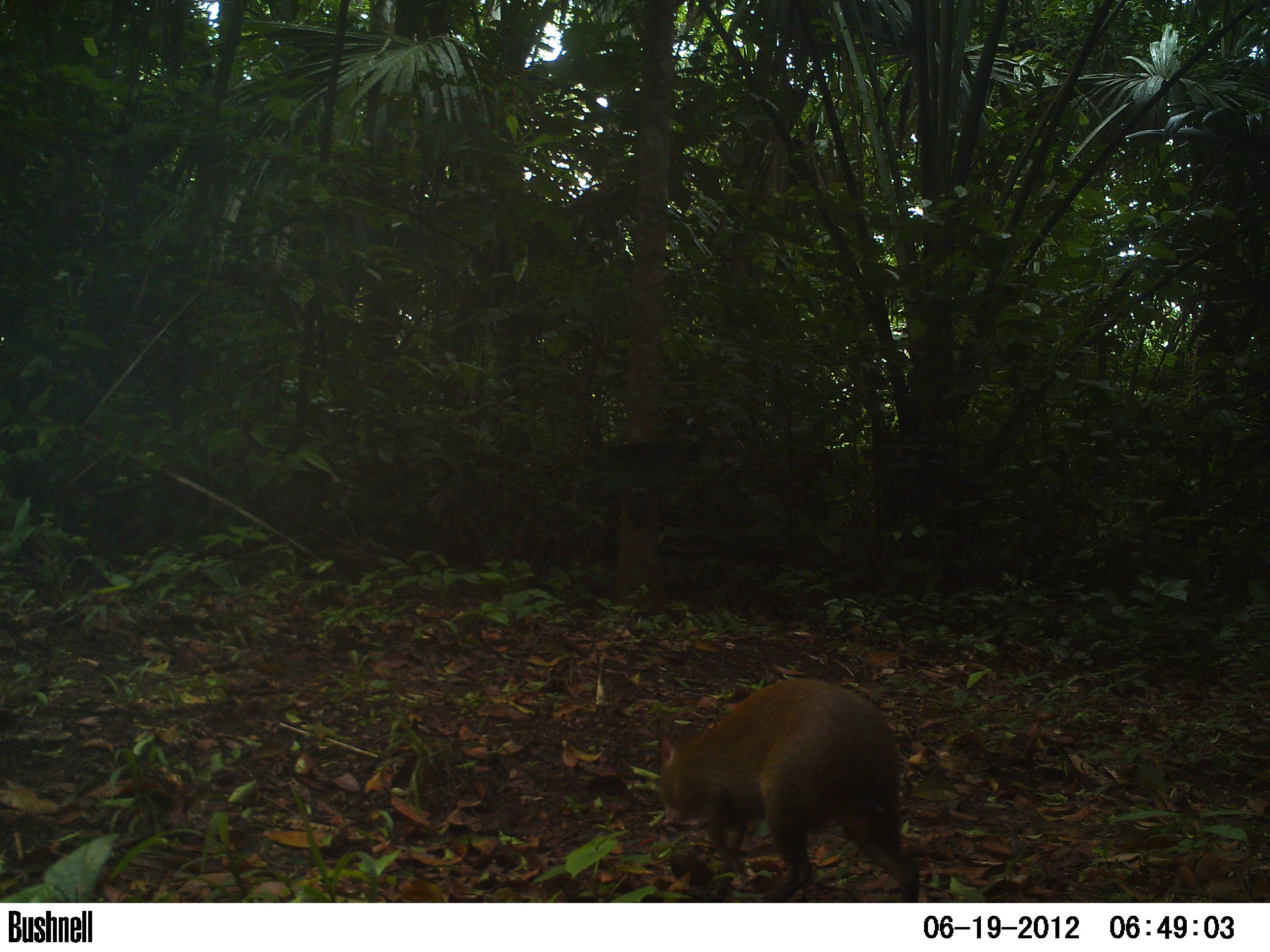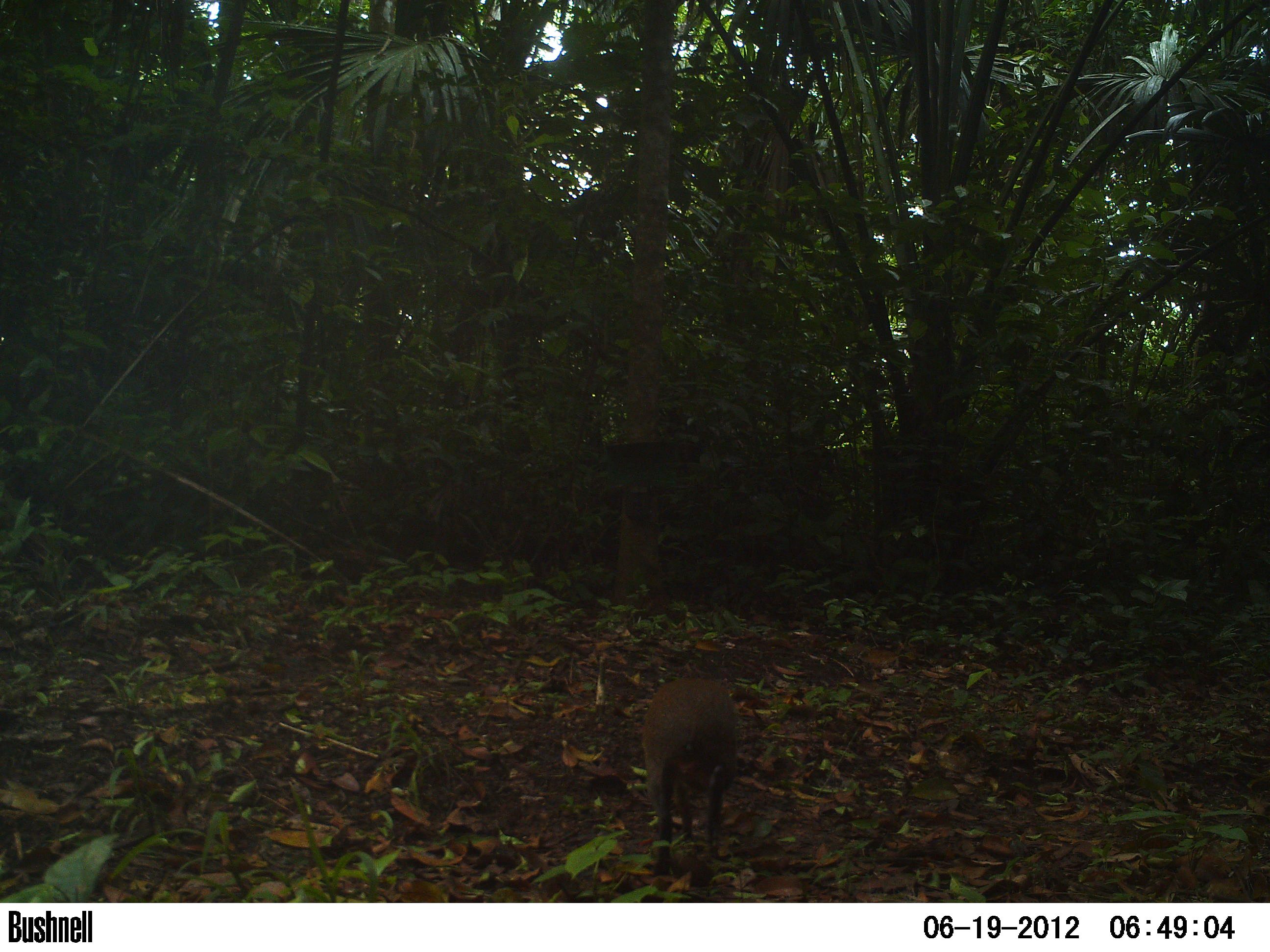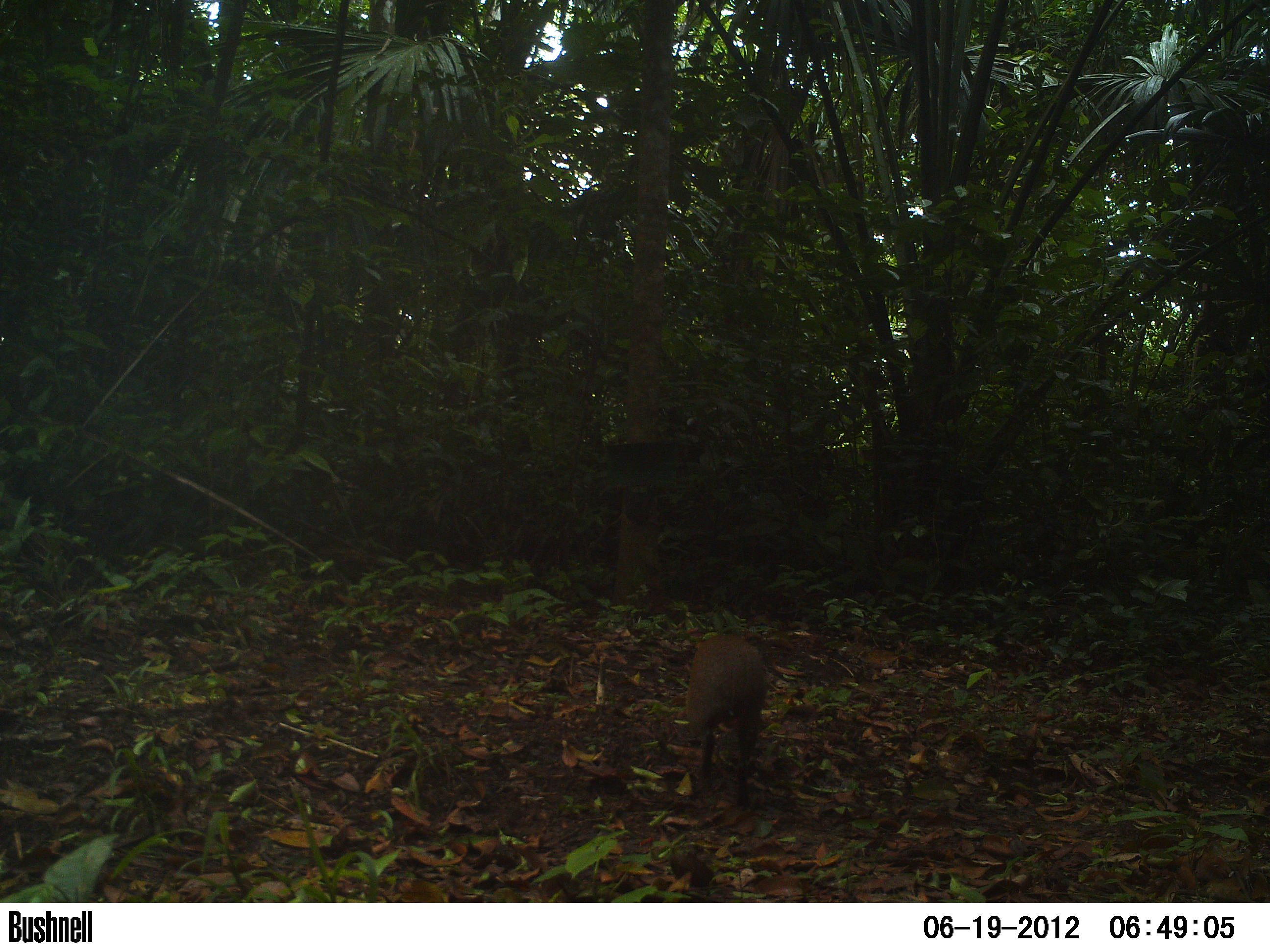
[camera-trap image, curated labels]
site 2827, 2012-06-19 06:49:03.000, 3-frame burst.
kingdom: Animalia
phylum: Chordata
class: Mammalia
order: Rodentia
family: Dasyproctidae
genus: Dasyprocta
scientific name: Dasyprocta punctata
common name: central american agouti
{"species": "Dasyprocta punctata (central american agouti)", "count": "1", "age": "adult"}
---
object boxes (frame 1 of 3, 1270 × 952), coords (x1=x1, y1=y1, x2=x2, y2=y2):
dasyprocta punctata: (x1=655, y1=674, x2=919, y2=902)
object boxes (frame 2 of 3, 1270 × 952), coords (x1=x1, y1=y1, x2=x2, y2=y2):
dasyprocta punctata: (x1=640, y1=675, x2=739, y2=882)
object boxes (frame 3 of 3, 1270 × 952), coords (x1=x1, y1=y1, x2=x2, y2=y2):
dasyprocta punctata: (x1=684, y1=631, x2=771, y2=807)